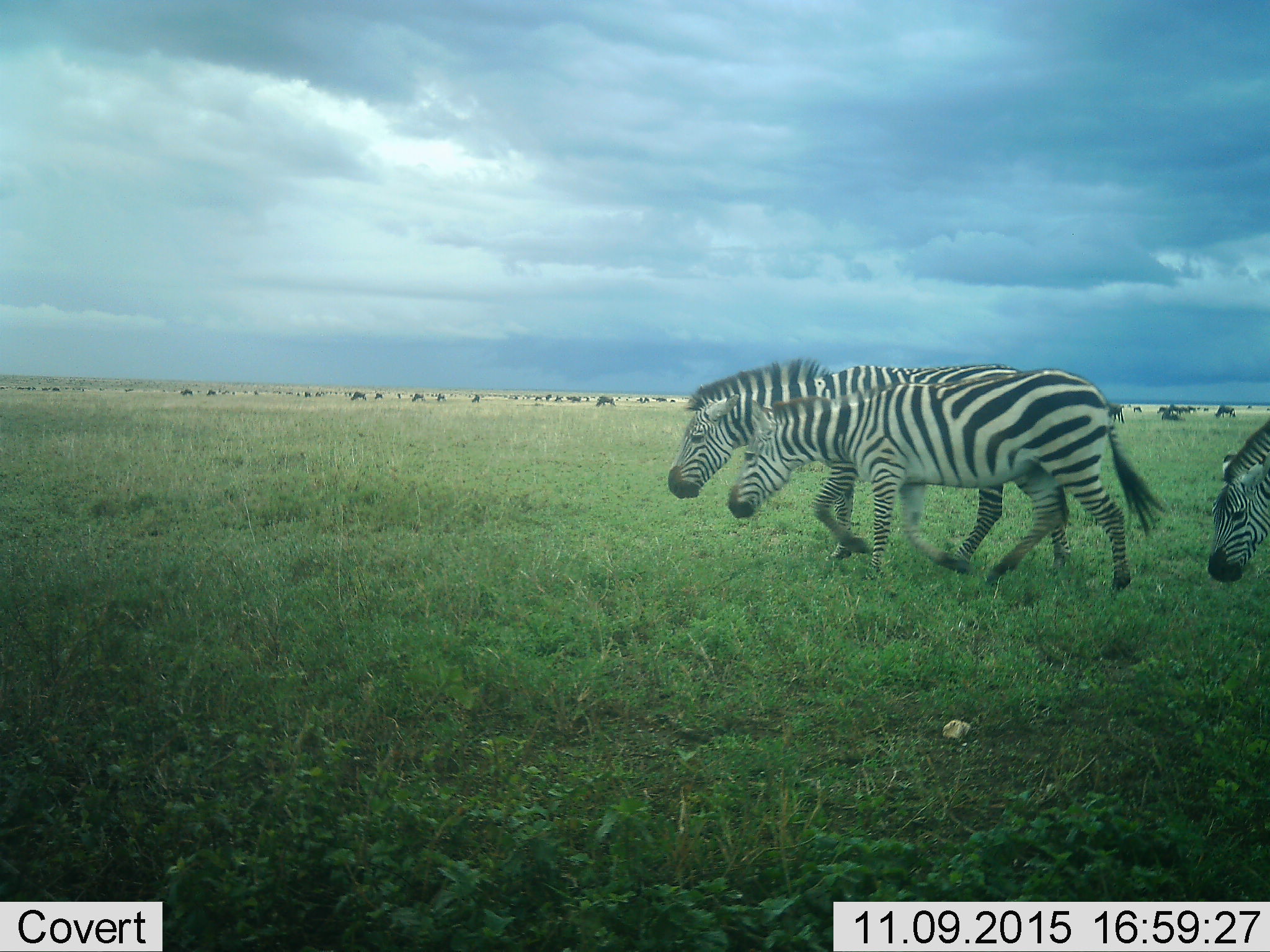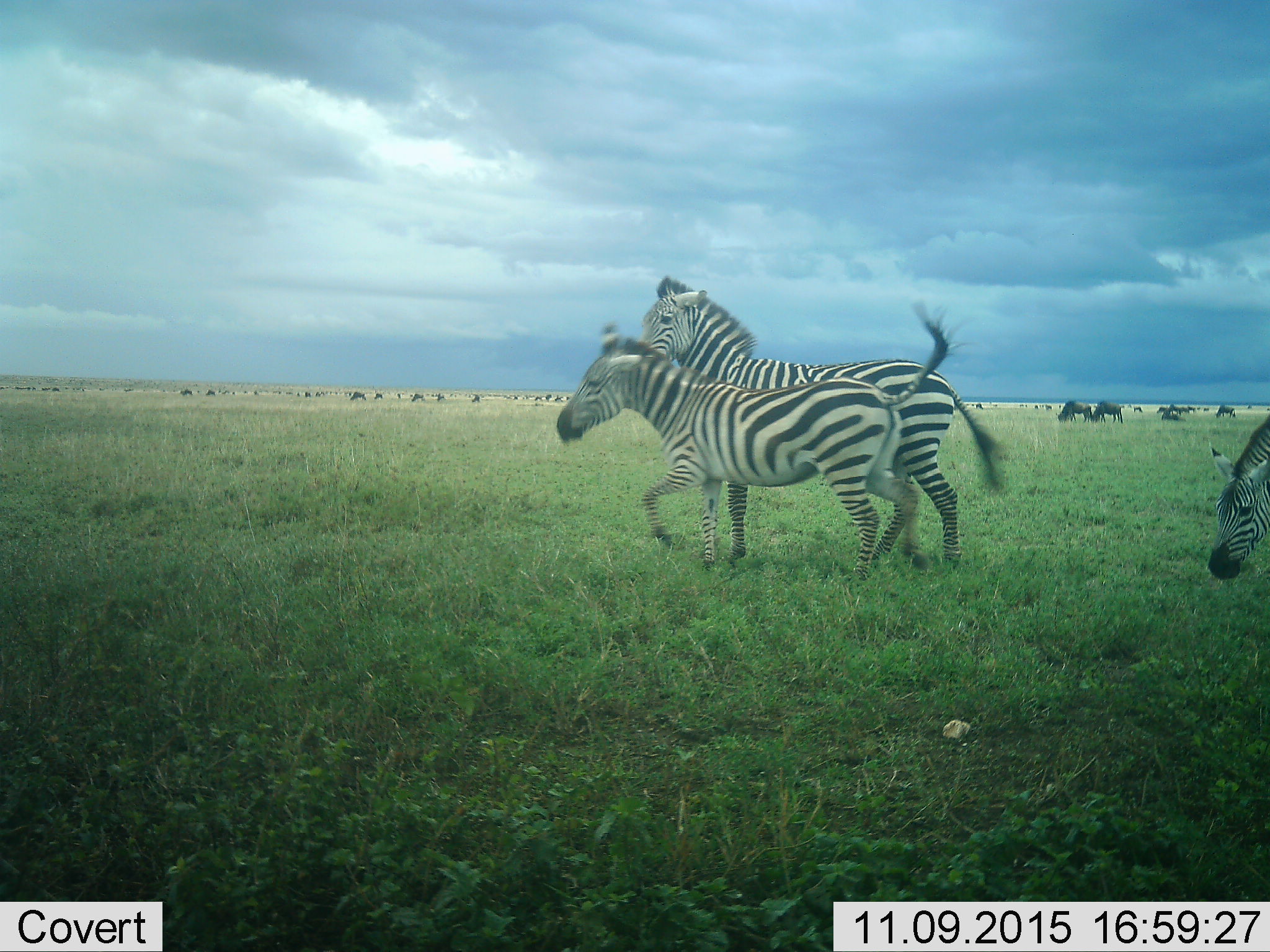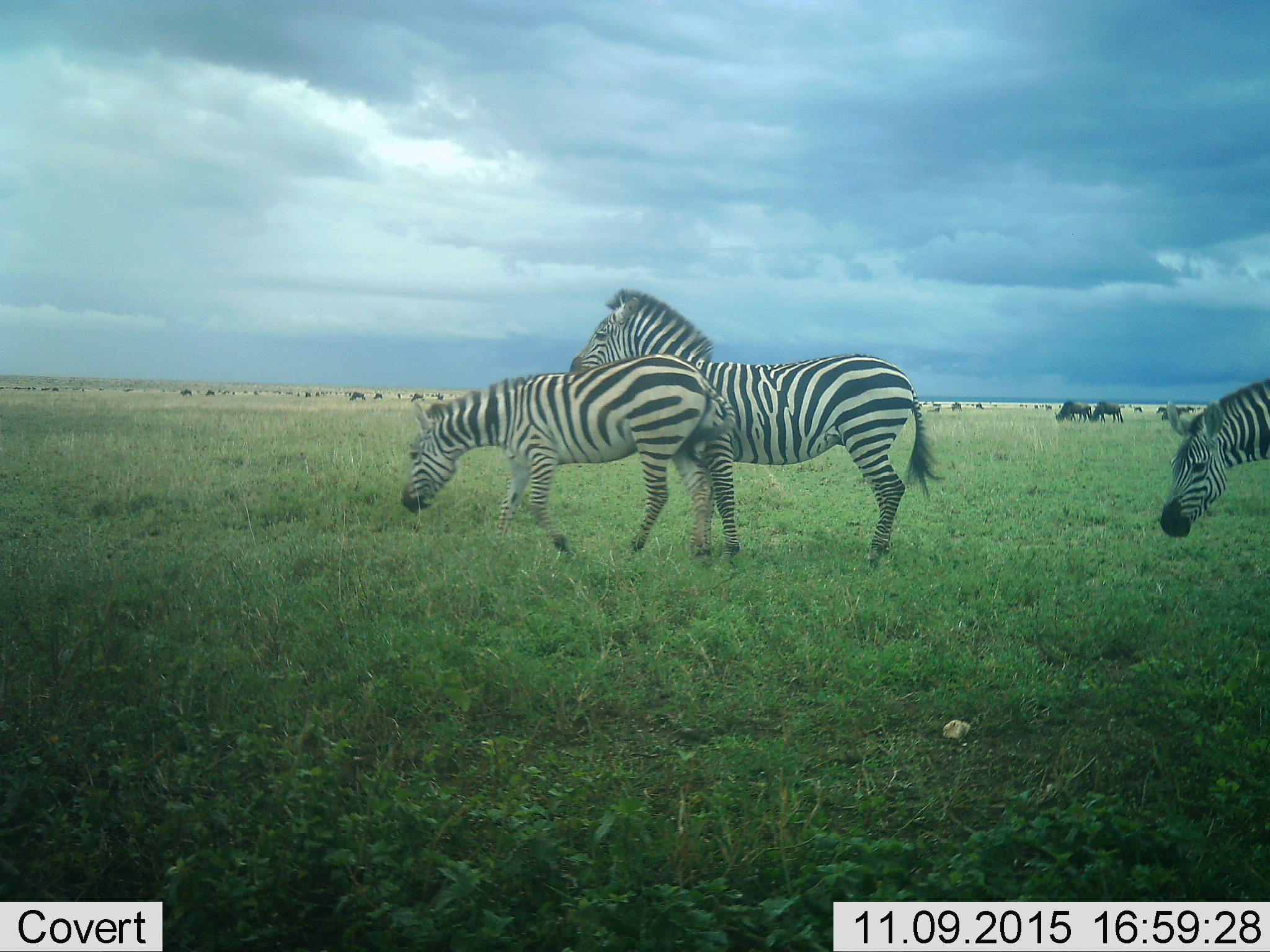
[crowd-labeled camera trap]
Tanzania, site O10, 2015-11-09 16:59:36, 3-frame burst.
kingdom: Animalia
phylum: Chordata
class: Mammalia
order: Artiodactyla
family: Bovidae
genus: Connochaetes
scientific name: Connochaetes taurinus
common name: blue wildebeest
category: wildebeest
Wildebeest (blue wildebeest) (Connochaetes taurinus), count 51+. Behavior (volunteer vote fractions): standing 20%, resting 20%, moving 40%, interacting 0%. Young present (vote fraction): 0%. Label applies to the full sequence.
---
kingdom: Animalia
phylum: Chordata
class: Mammalia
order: Perissodactyla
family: Equidae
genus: Equus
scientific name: Equus quagga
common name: plains zebra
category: zebra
Zebra (plains zebra) (Equus quagga), count 3. Behavior (volunteer vote fractions): standing 12%, resting 0%, moving 100%, interacting 25%. Young present (vote fraction): 0%. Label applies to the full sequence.